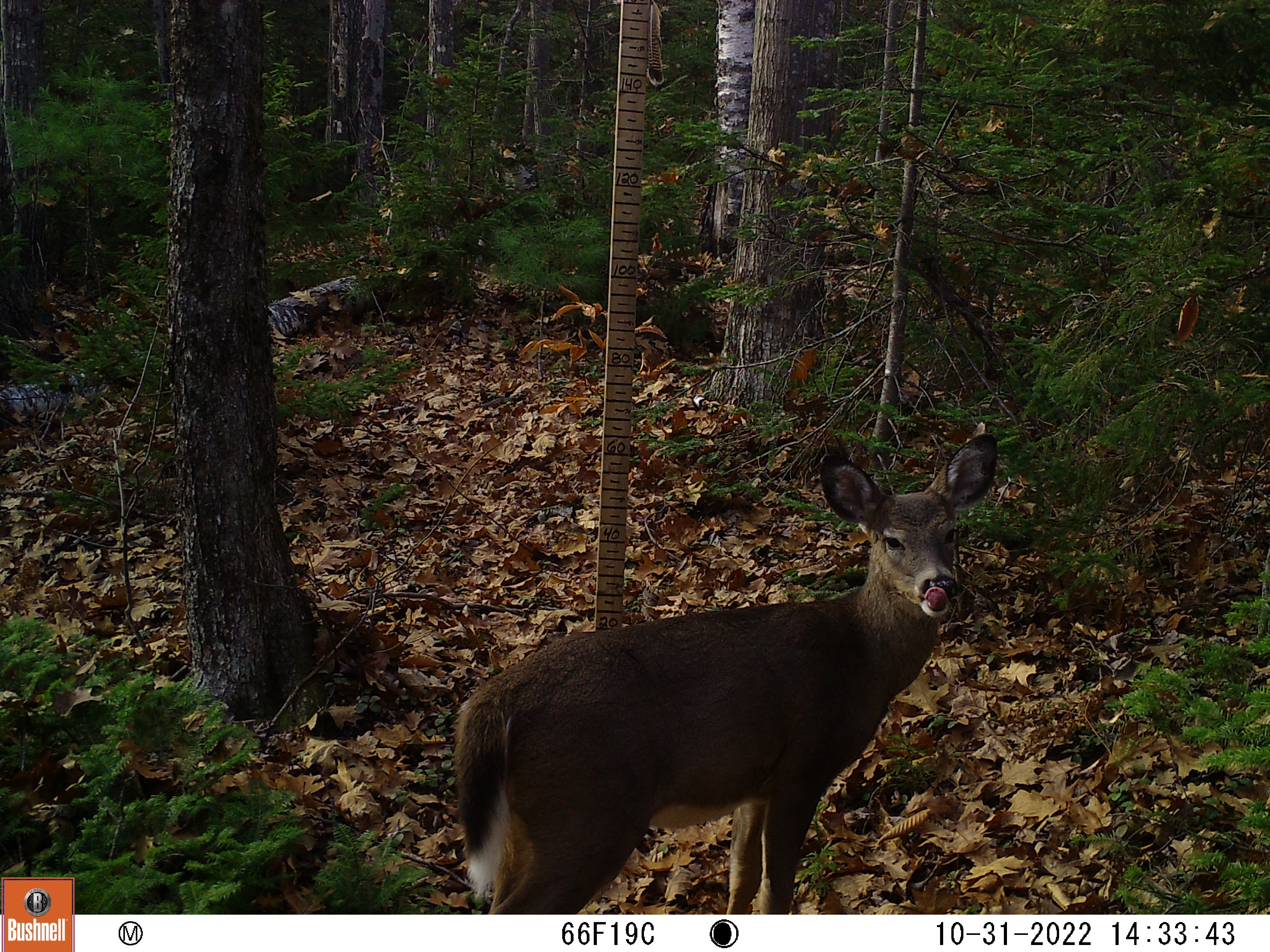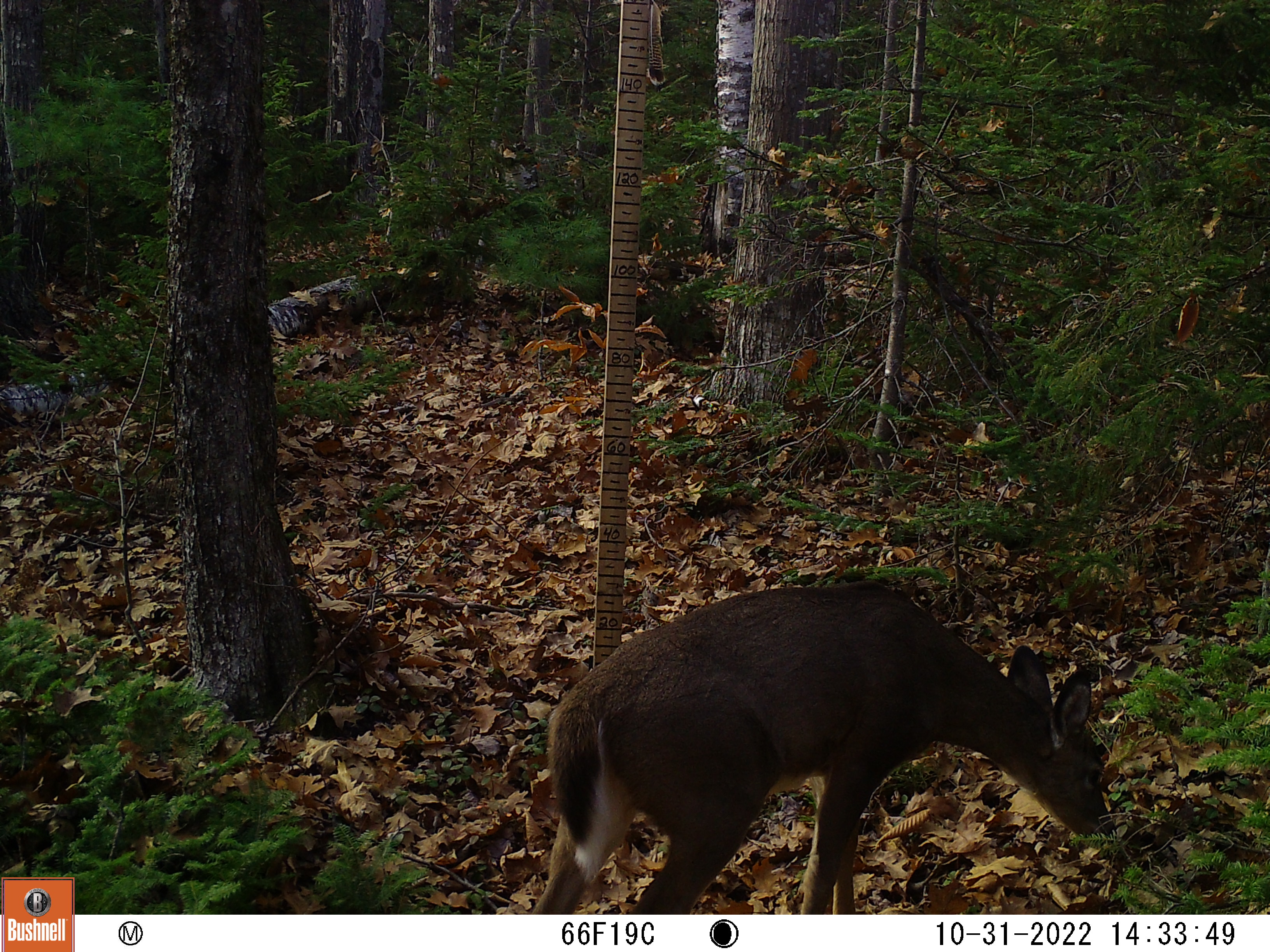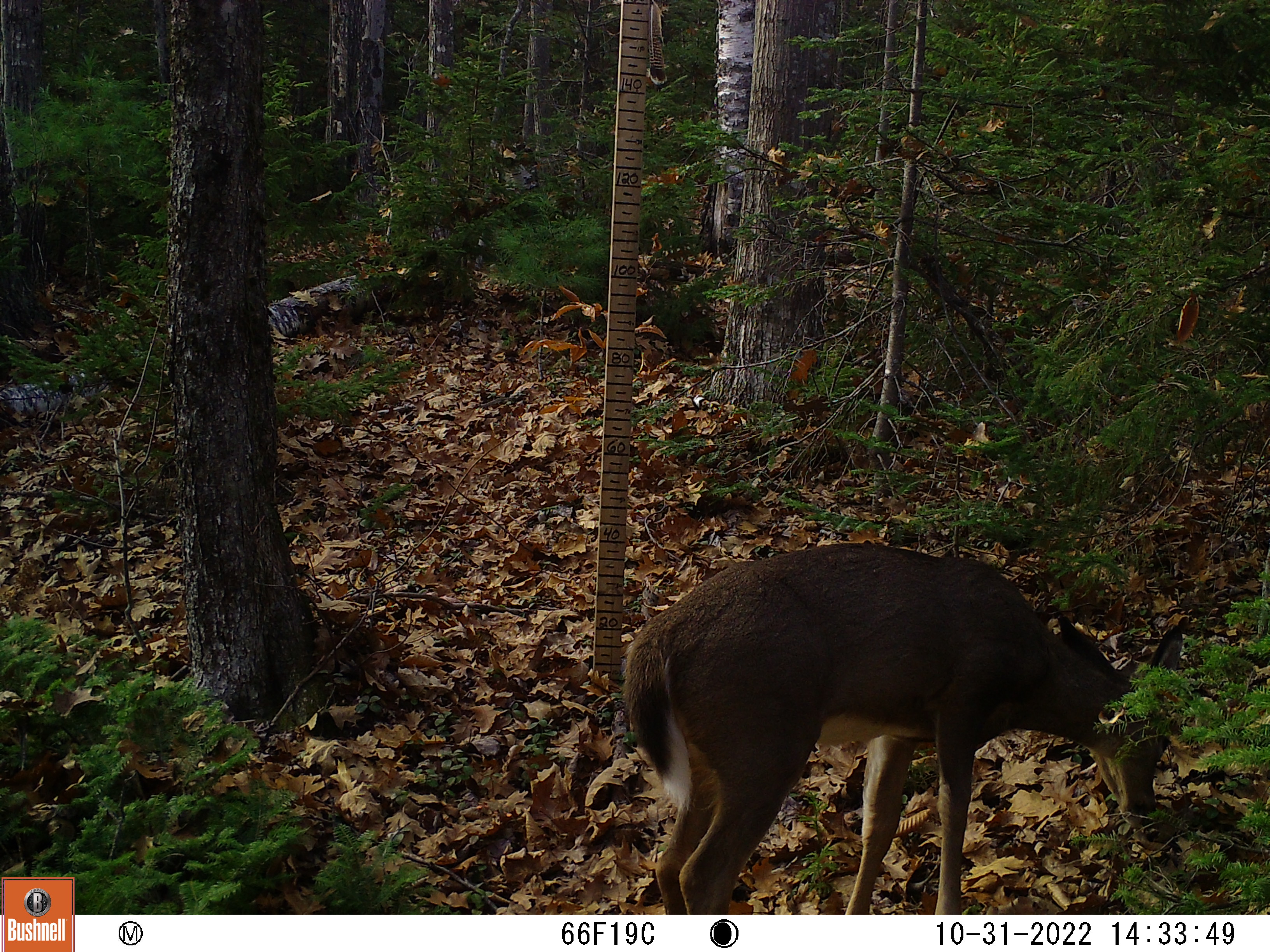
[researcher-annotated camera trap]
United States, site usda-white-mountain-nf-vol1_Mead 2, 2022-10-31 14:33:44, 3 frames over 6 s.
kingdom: Animalia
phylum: Chordata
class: Mammalia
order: Artiodactyla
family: Cervidae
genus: Odocoileus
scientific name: Odocoileus virginianus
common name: white-tailed deer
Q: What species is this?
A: White-tailed deer (Odocoileus virginianus).